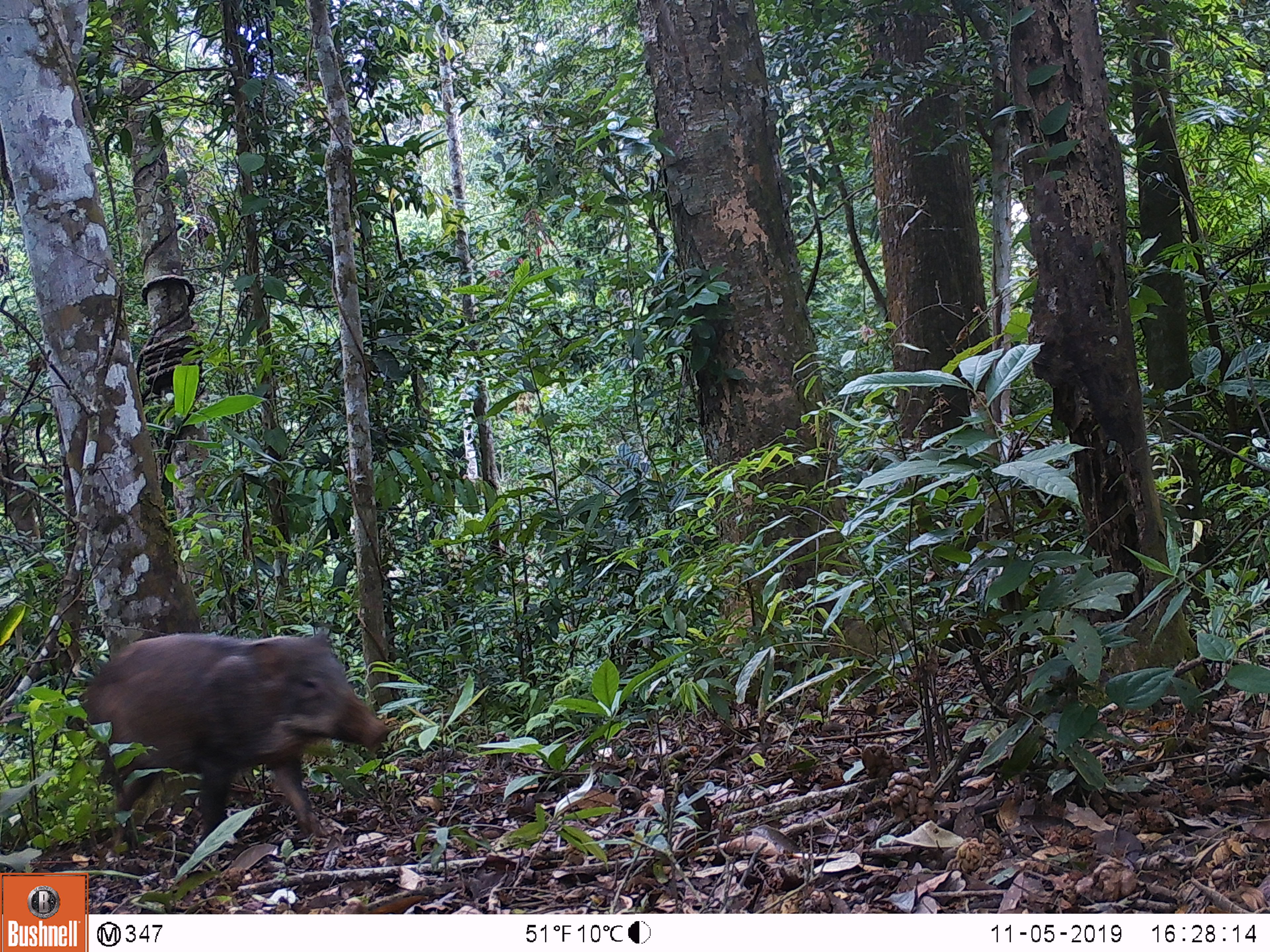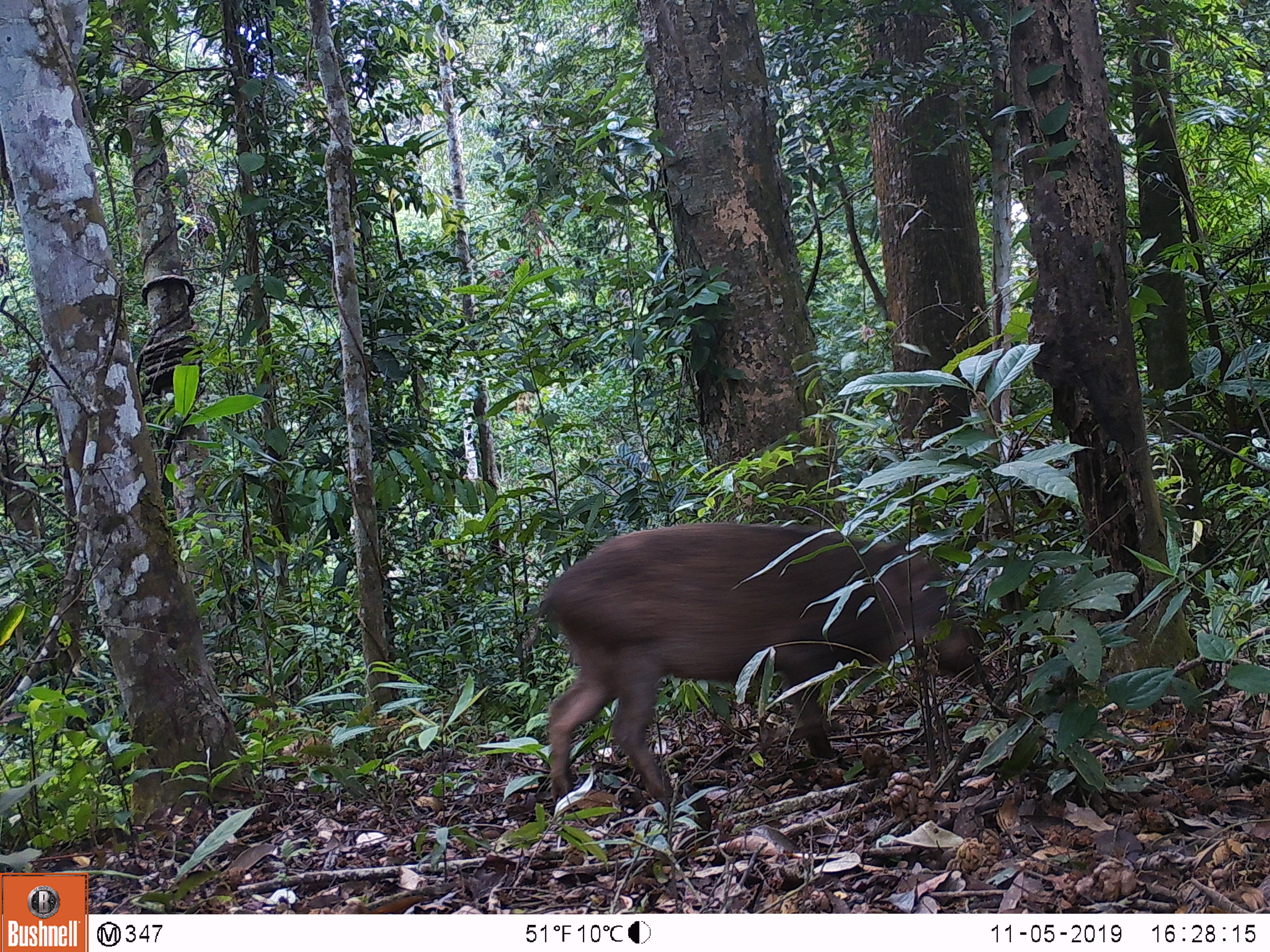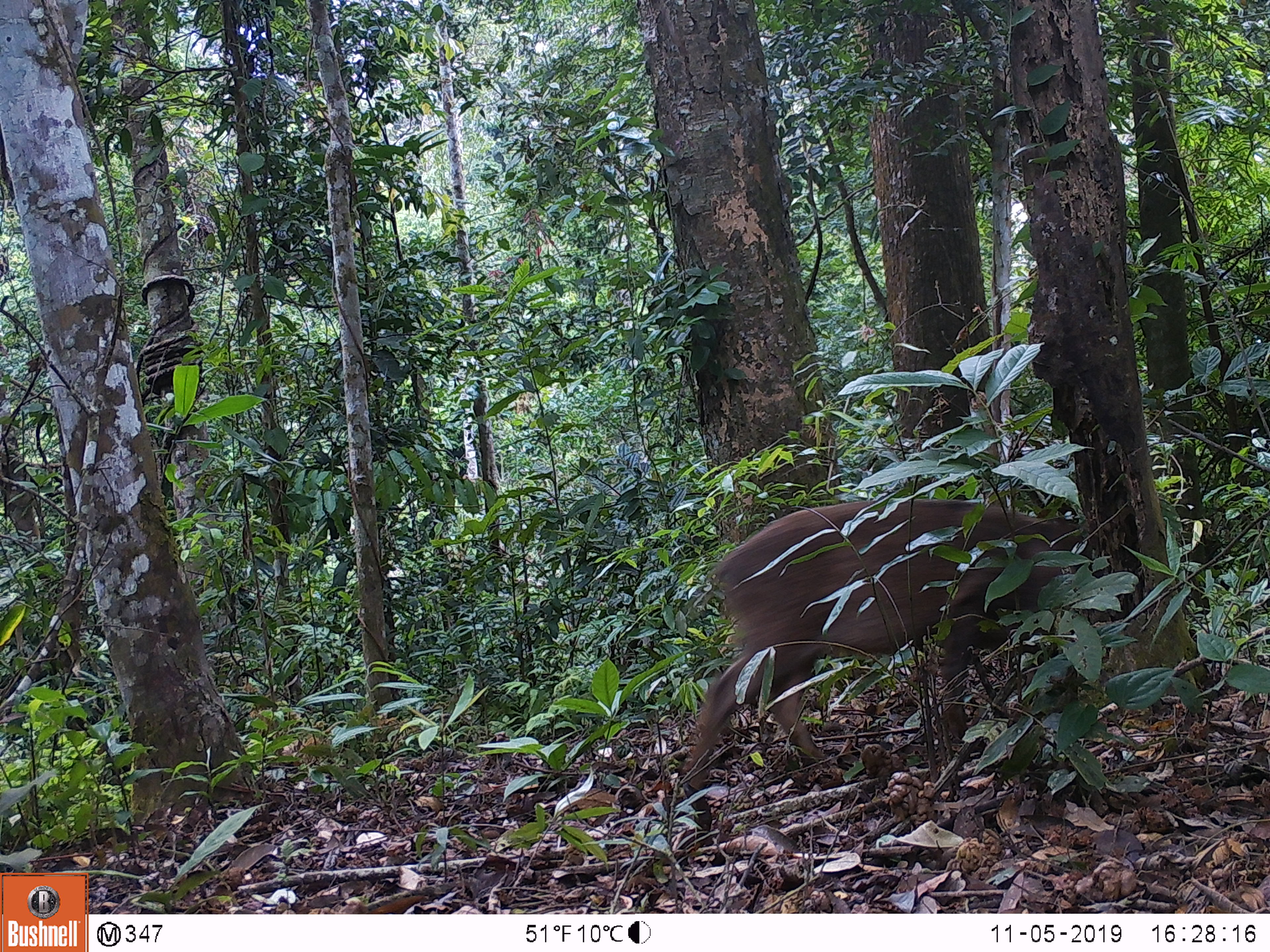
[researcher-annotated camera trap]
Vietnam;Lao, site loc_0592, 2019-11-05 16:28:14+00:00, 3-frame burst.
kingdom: Animalia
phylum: Chordata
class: Mammalia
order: Artiodactyla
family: Suidae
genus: Sus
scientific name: Sus scrofa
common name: eurasian wild pig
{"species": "eurasian wild pig (Sus scrofa)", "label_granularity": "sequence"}